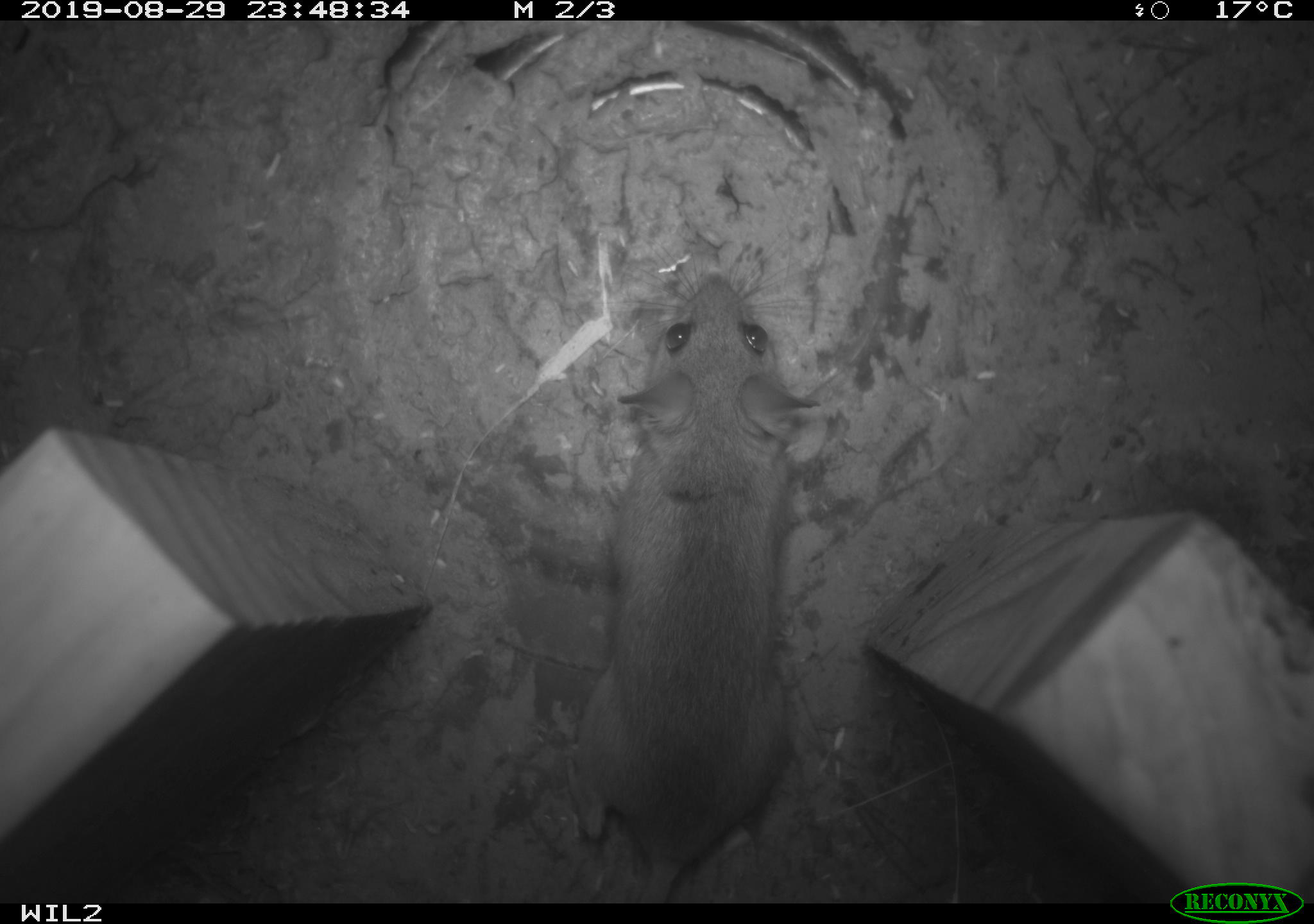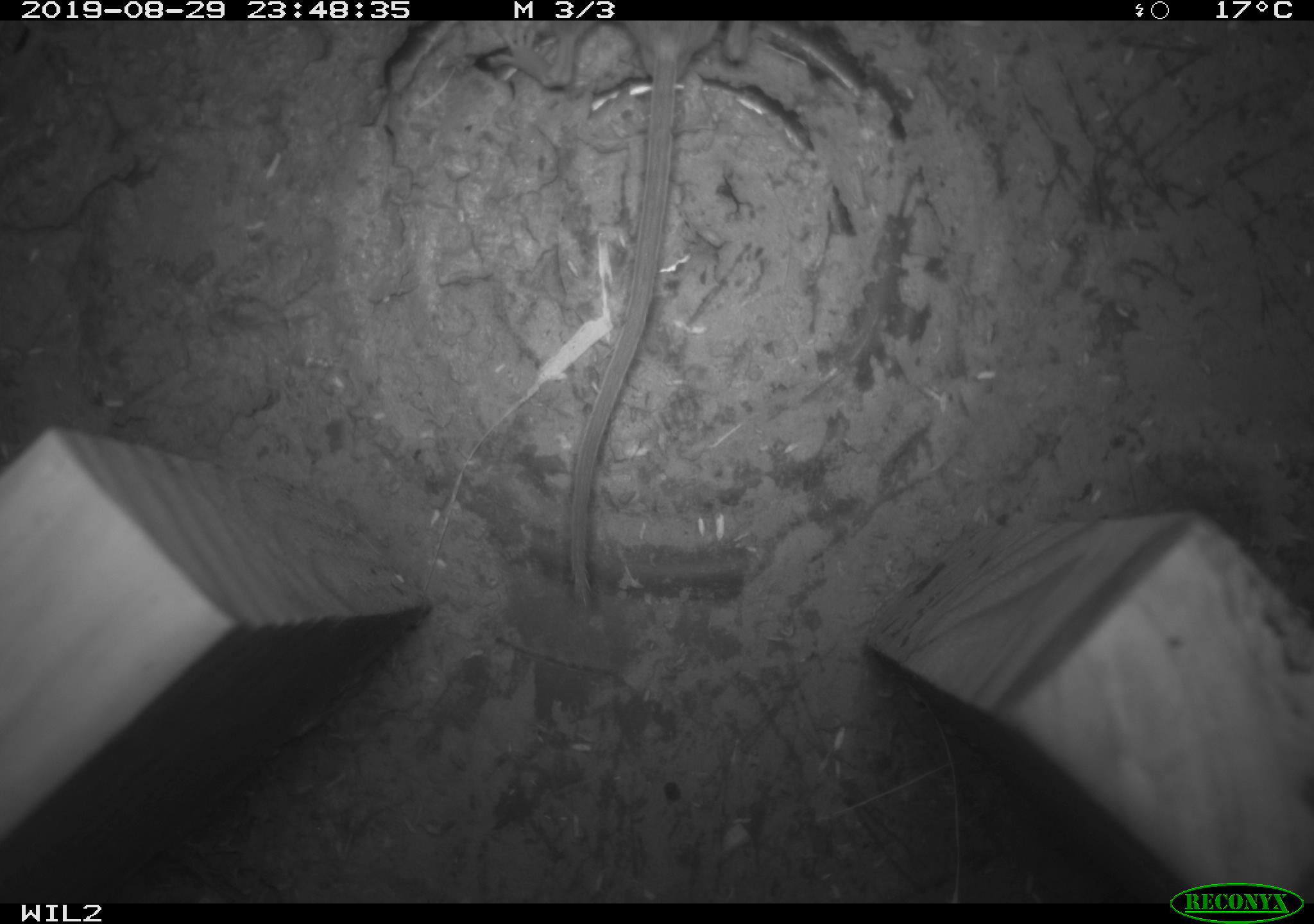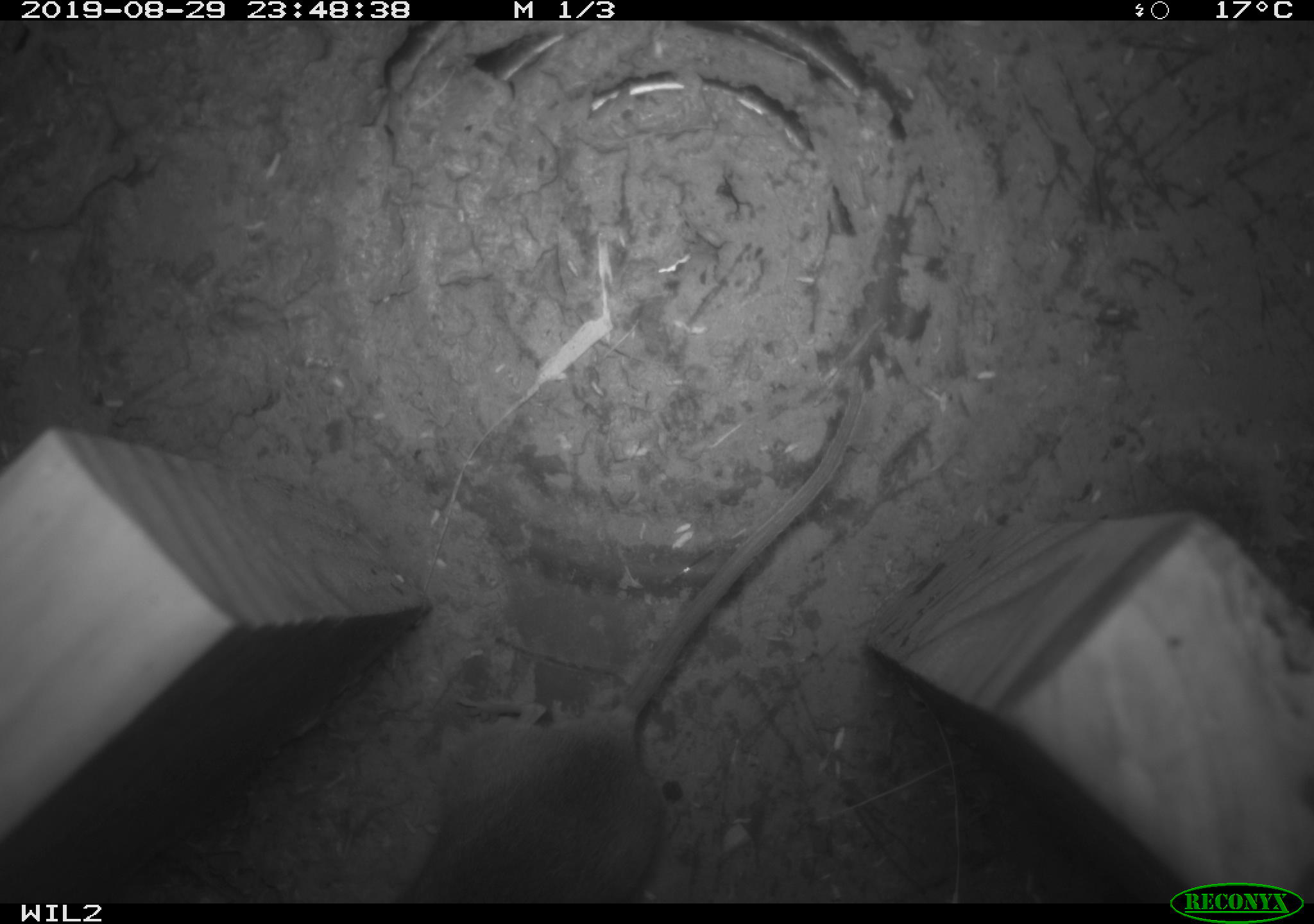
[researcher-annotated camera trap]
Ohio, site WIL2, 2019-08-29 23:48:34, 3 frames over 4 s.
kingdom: Animalia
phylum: Chordata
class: Mammalia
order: Rodentia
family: Cricetidae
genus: Peromyscus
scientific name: Peromyscus leucopus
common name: white-footed mouse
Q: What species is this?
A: White-footed mouse (Peromyscus leucopus).